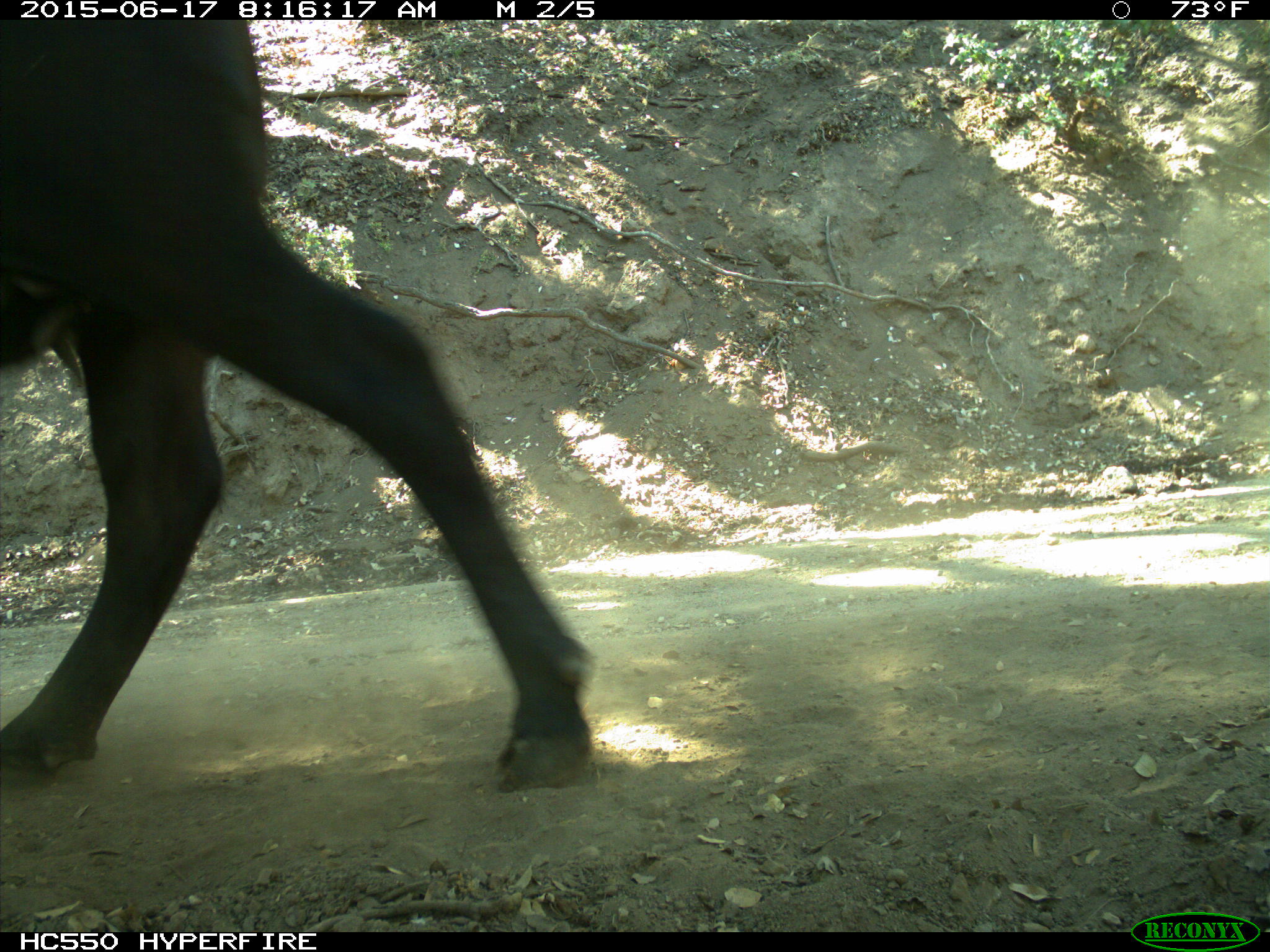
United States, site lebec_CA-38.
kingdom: Animalia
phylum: Chordata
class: Mammalia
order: Artiodactyla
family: Bovidae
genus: Bos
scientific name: Bos taurus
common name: domestic cow